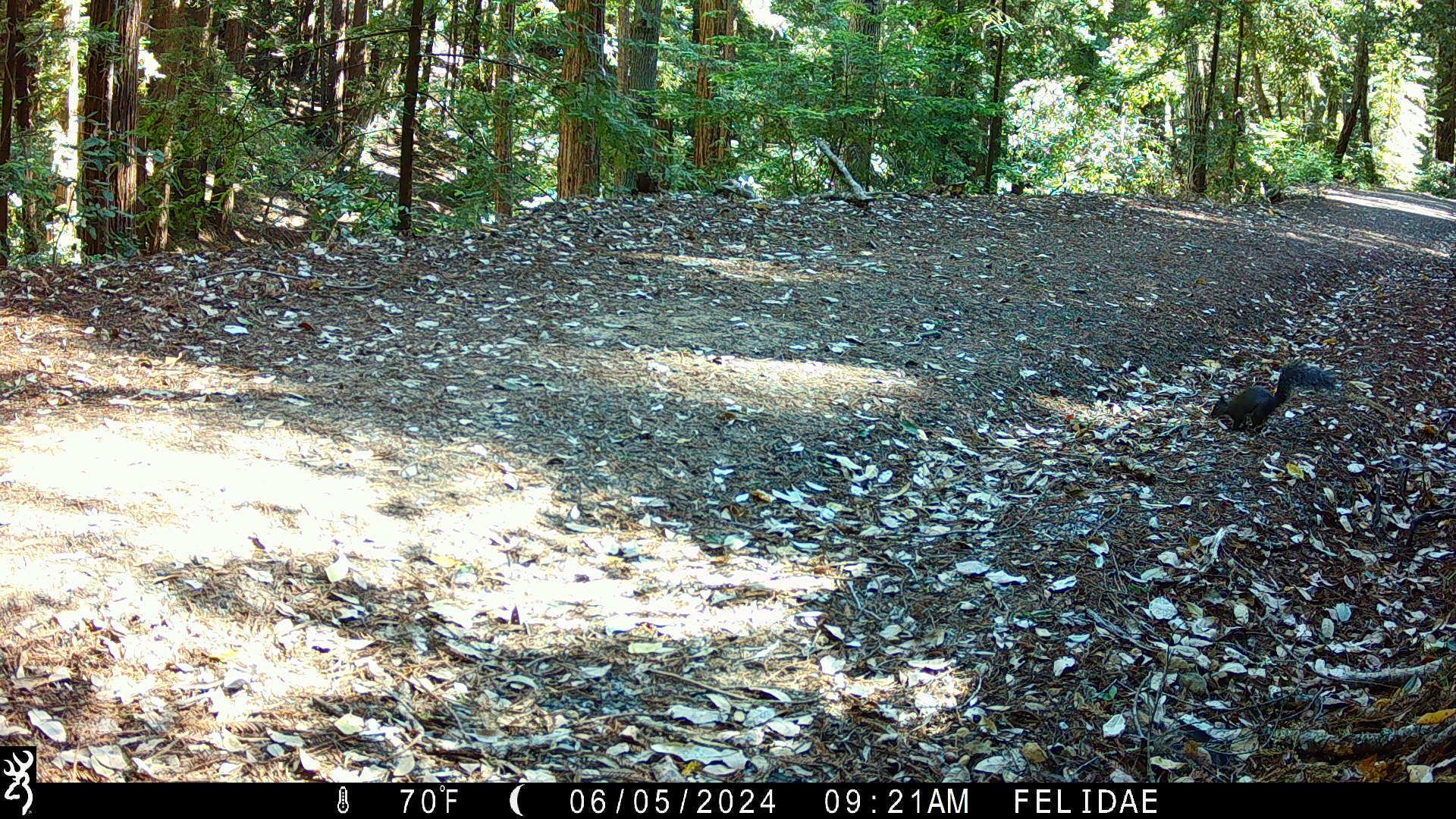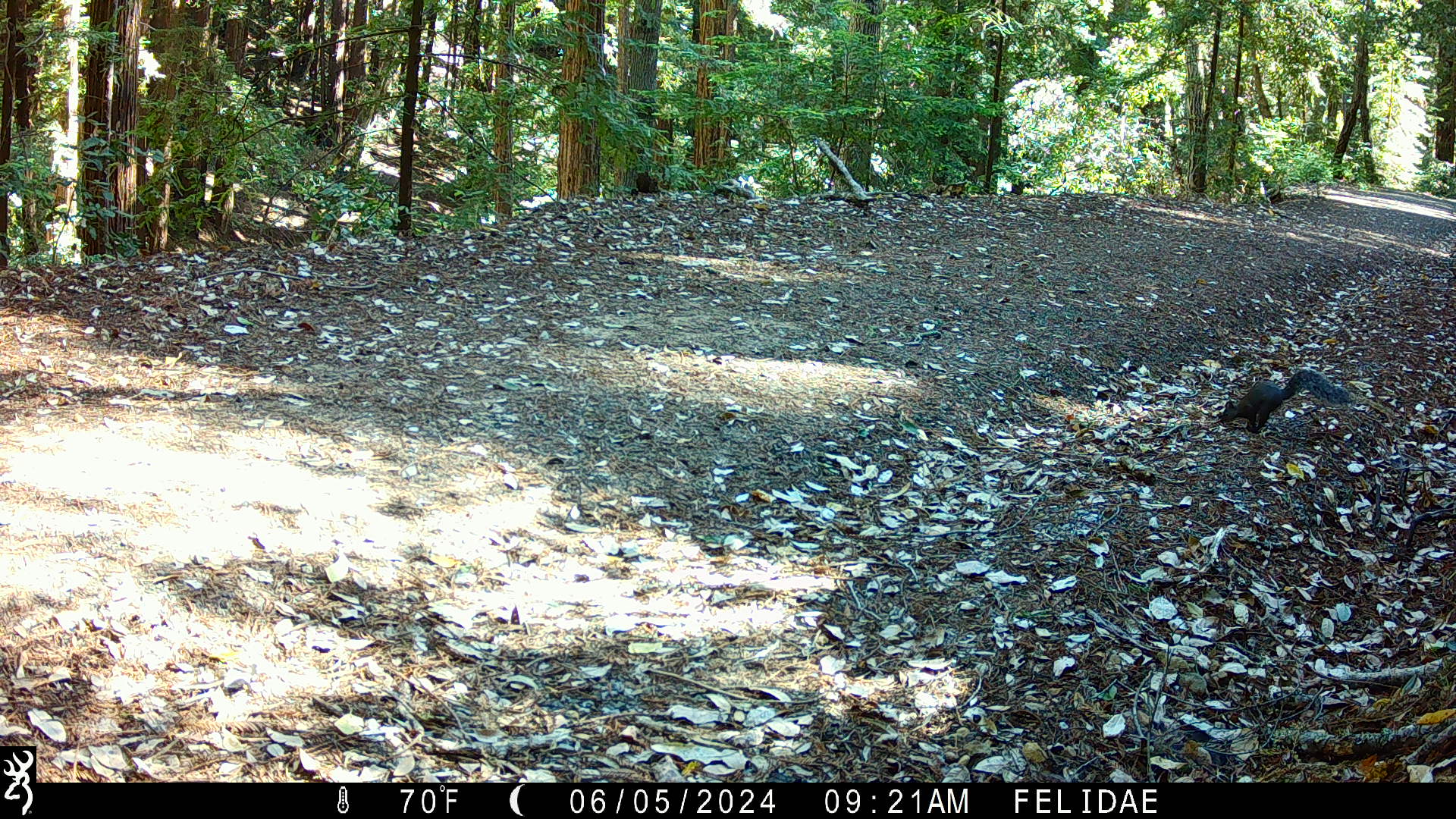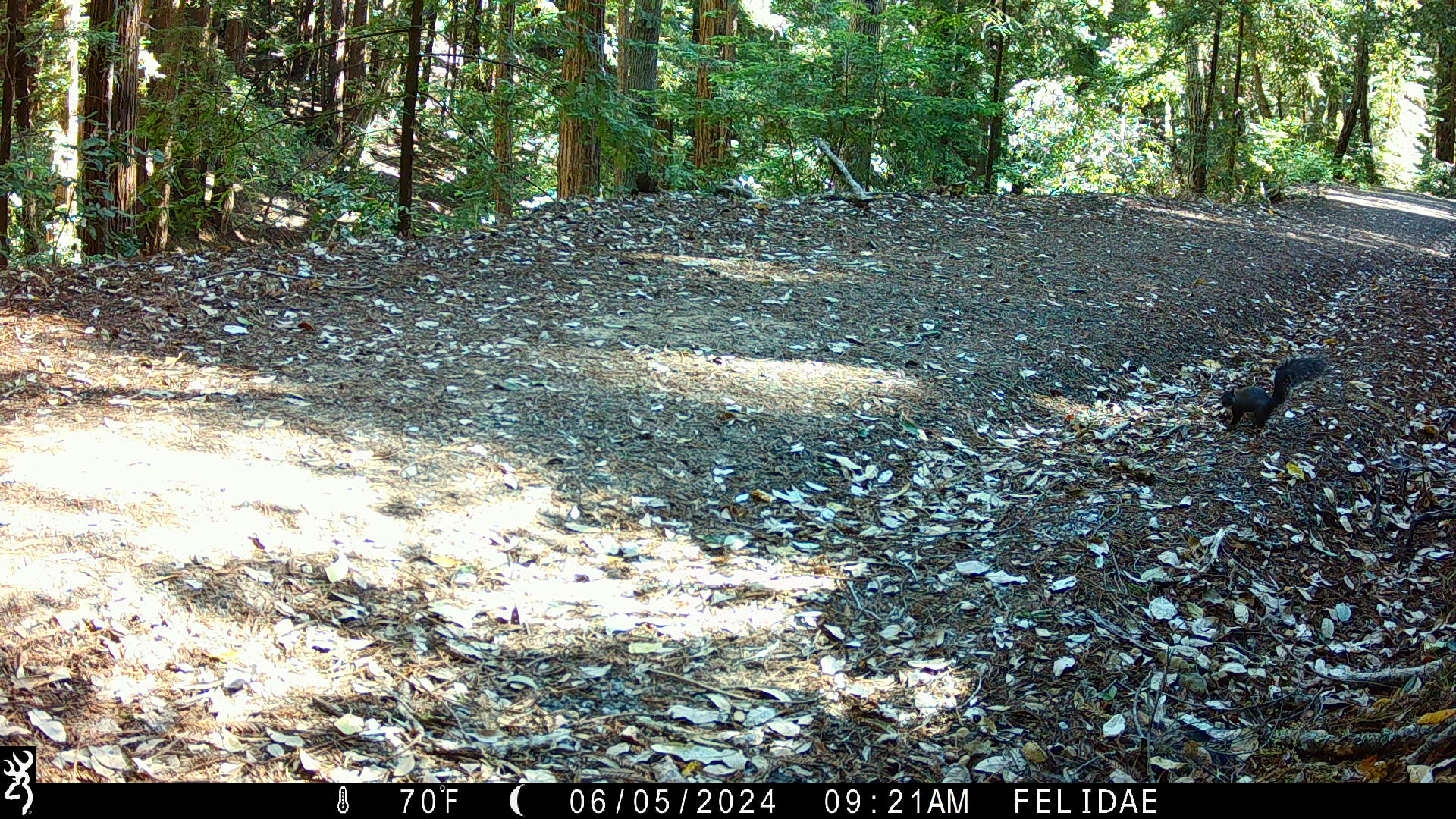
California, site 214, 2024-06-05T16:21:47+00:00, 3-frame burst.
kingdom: Animalia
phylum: Chordata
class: Mammalia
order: Rodentia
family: Sciuridae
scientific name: Sciuridae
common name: squirrel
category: unknown squirrel